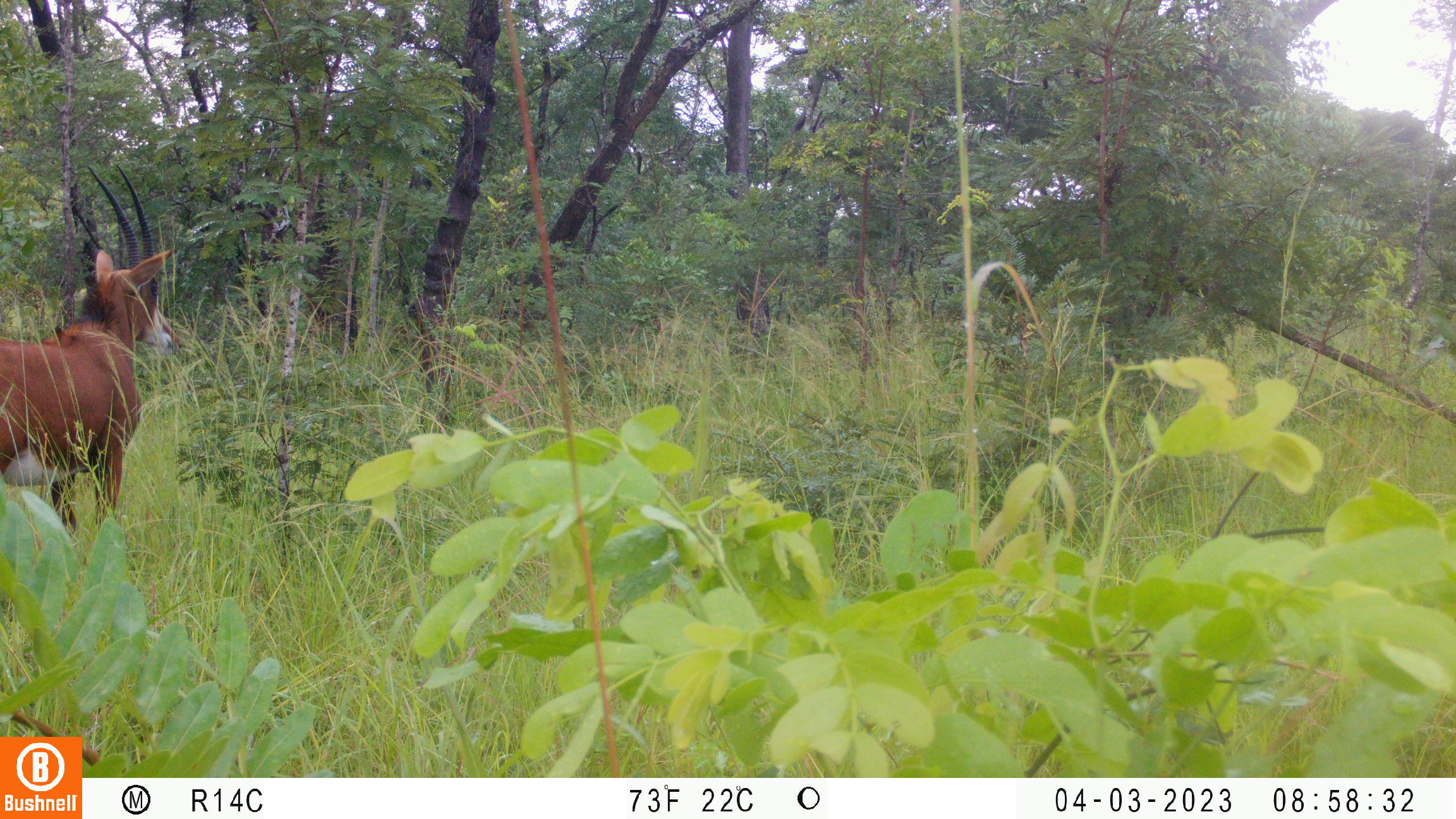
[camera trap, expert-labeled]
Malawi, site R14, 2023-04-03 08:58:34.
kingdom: Animalia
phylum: Chordata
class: Mammalia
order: Artiodactyla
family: Bovidae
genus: Hippotragus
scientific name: Hippotragus niger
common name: sable antelope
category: sable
Sable (sable antelope) (Hippotragus niger), count 1.